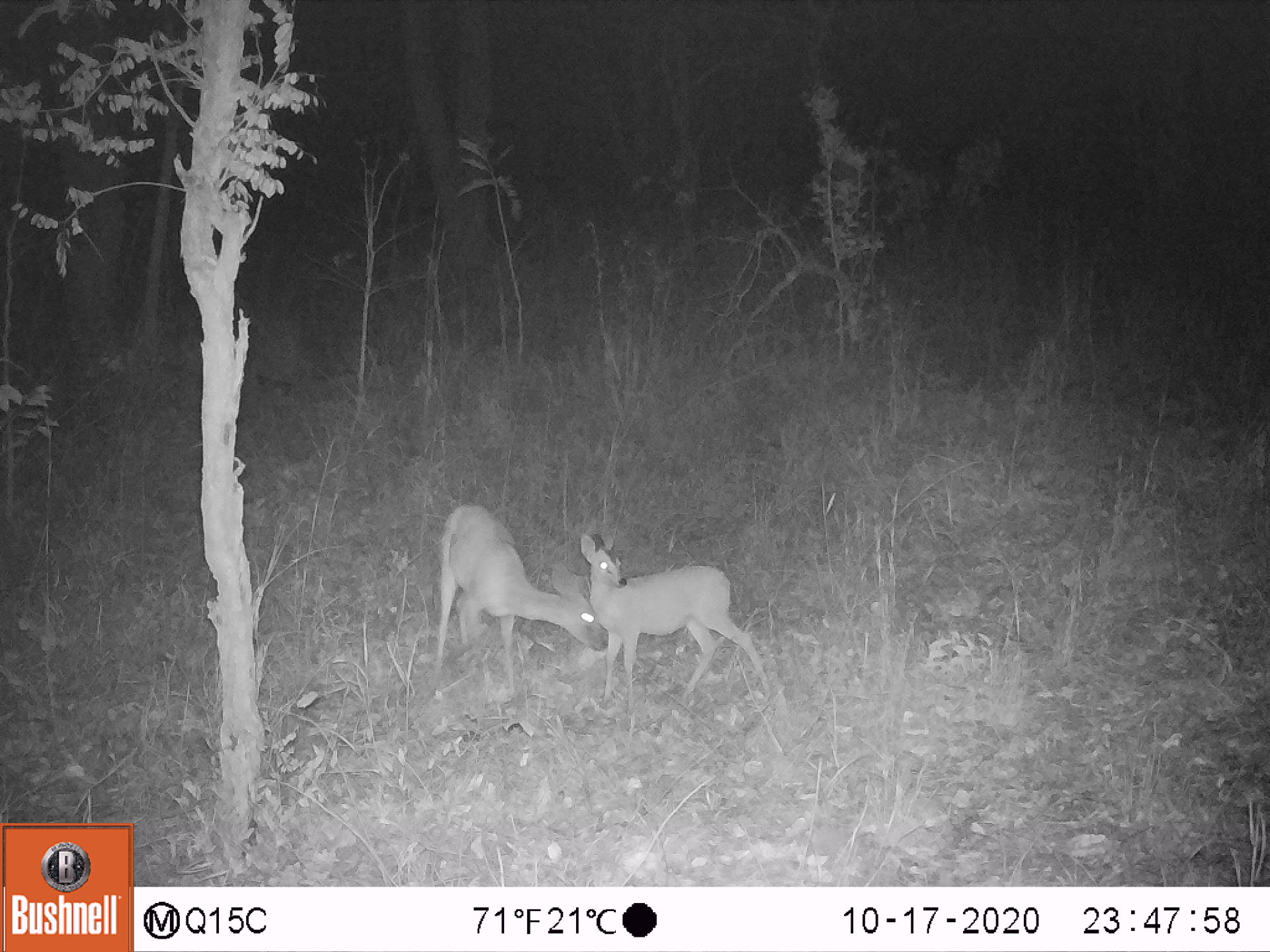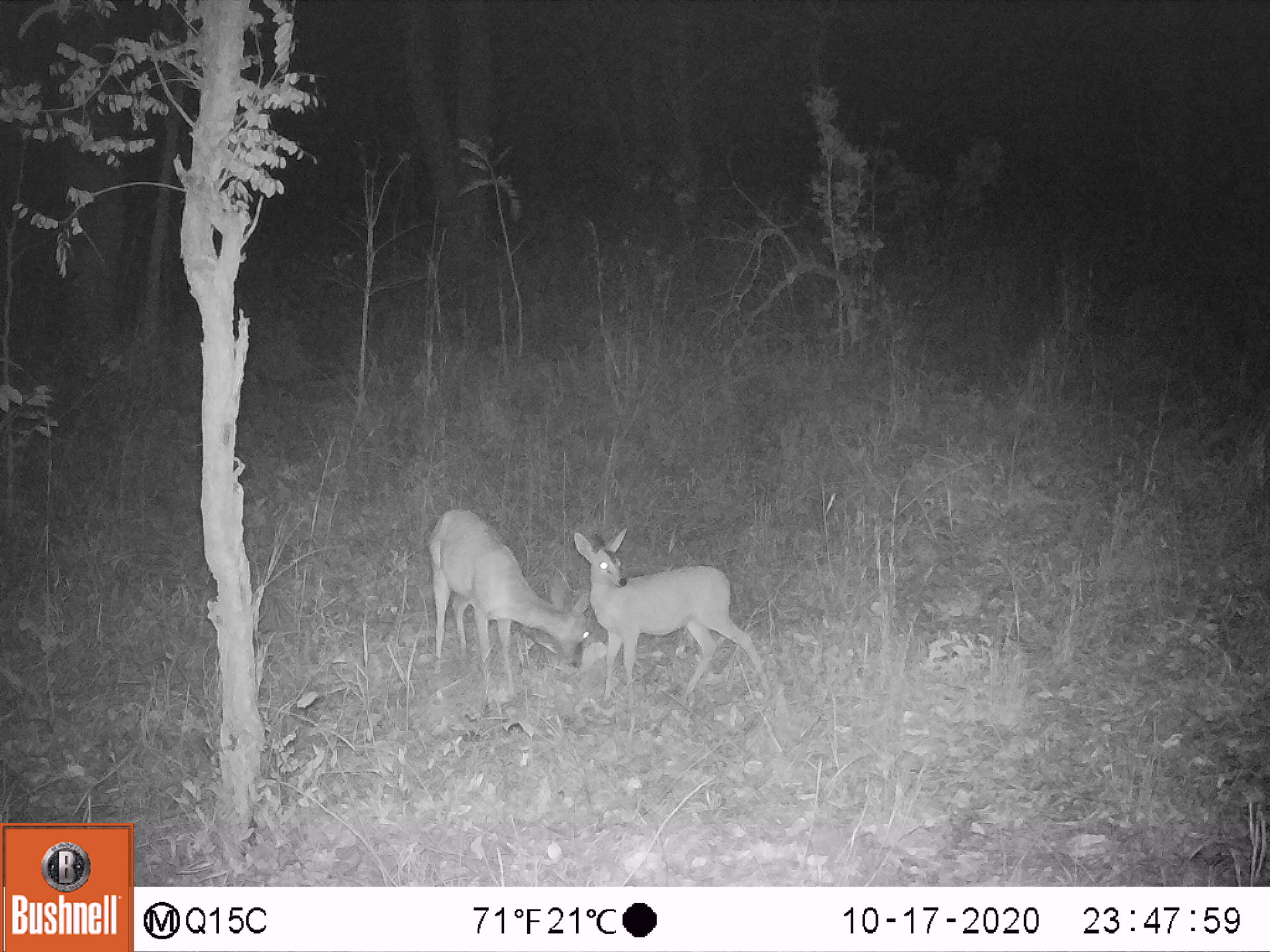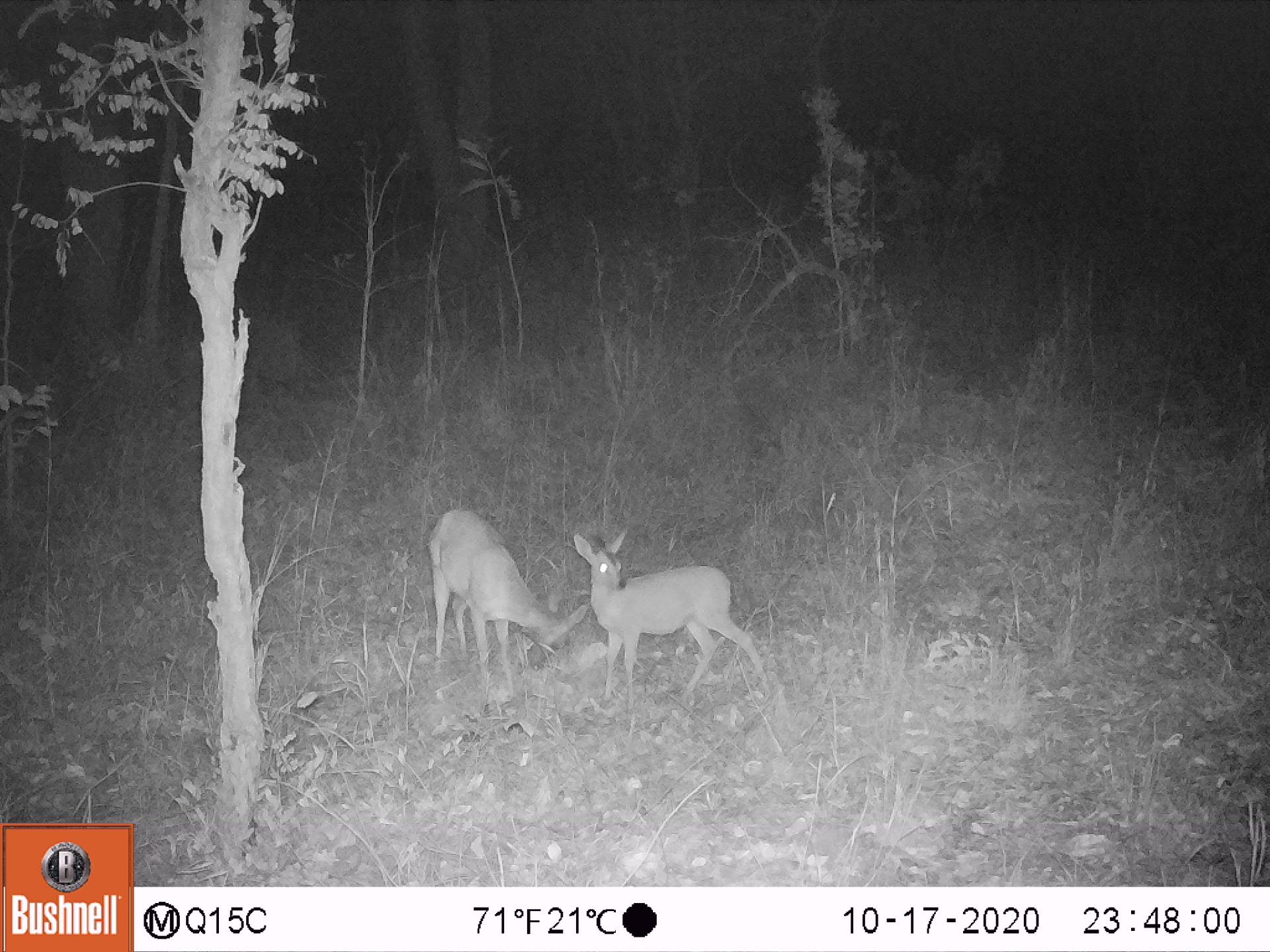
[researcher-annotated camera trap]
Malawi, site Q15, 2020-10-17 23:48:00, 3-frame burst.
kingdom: Animalia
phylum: Chordata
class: Mammalia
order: Artiodactyla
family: Bovidae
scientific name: Antilopinae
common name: small antelope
Small antelope (Antilopinae), count 2.